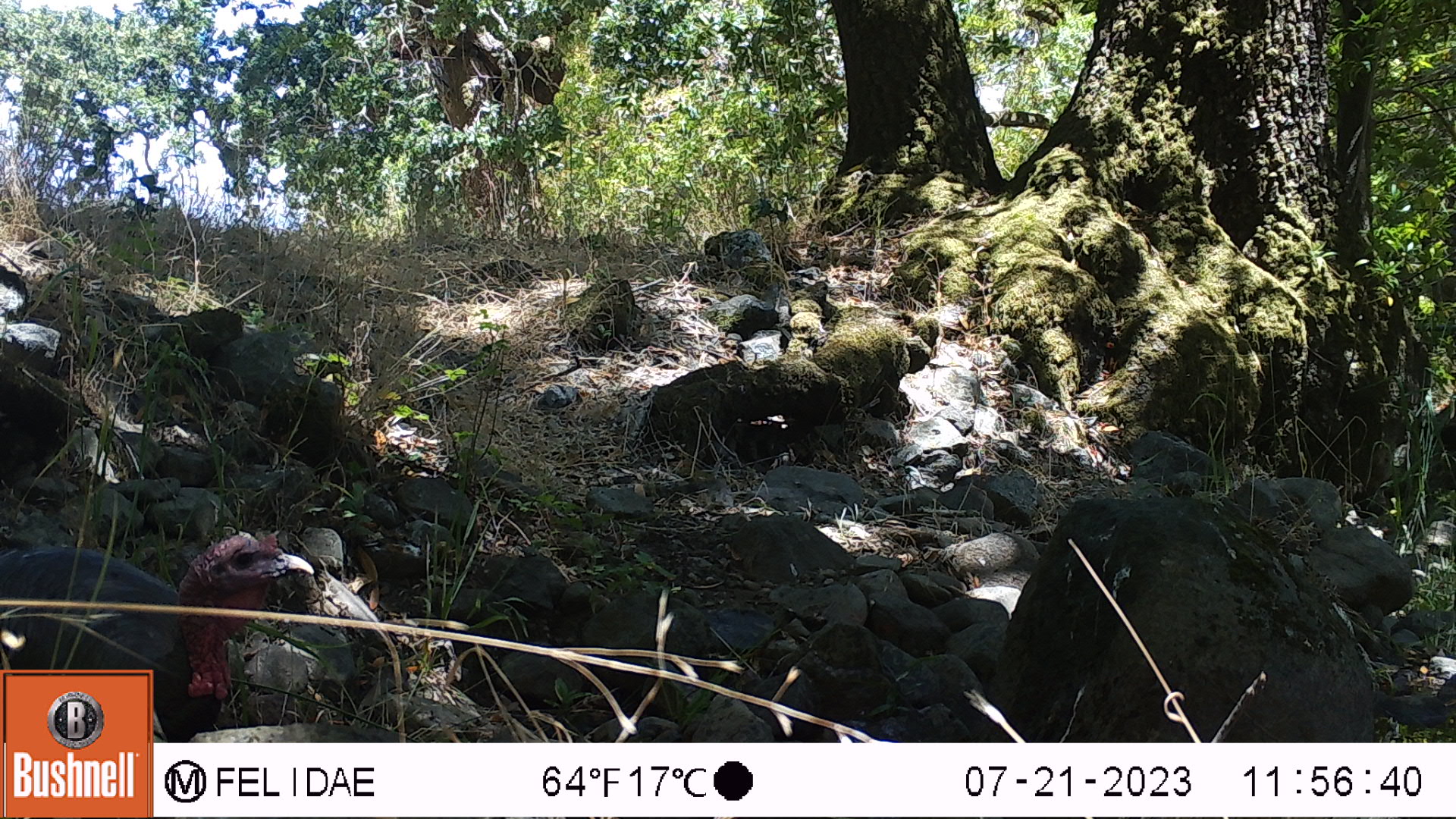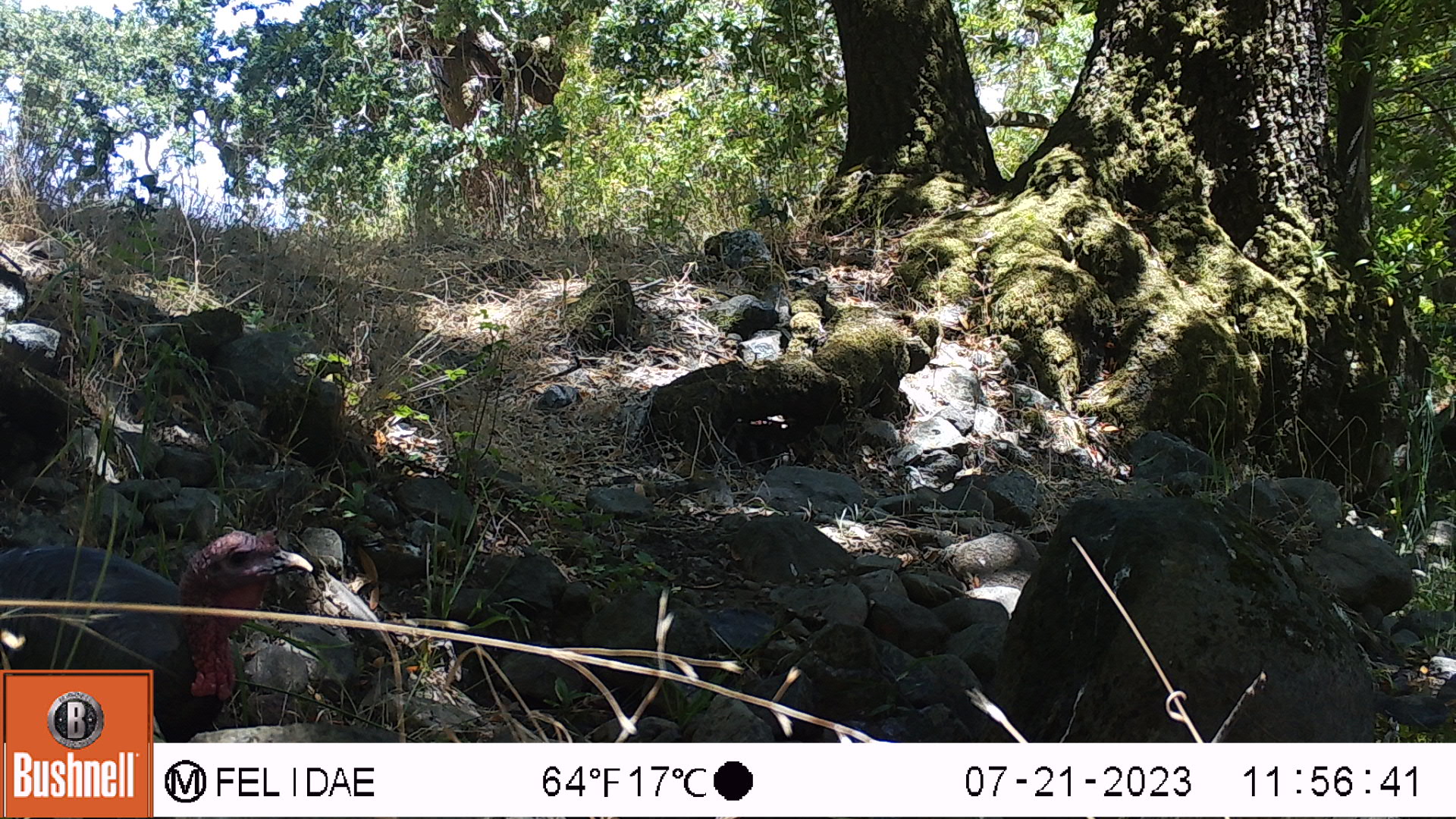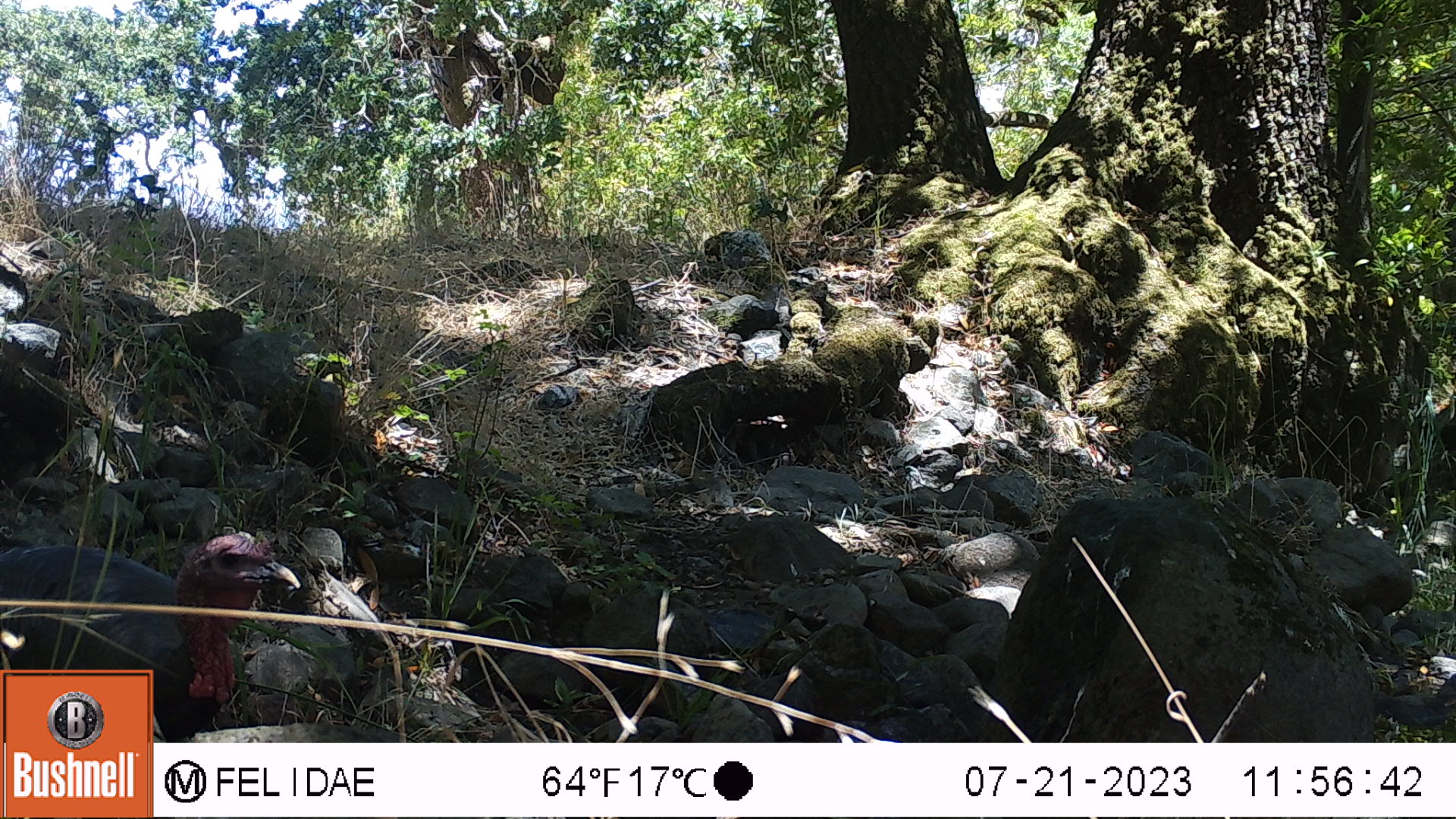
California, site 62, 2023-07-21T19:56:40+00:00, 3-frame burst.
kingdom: Animalia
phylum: Chordata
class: Aves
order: Galliformes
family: Phasianidae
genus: Meleagris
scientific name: Meleagris gallopavo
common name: turkey